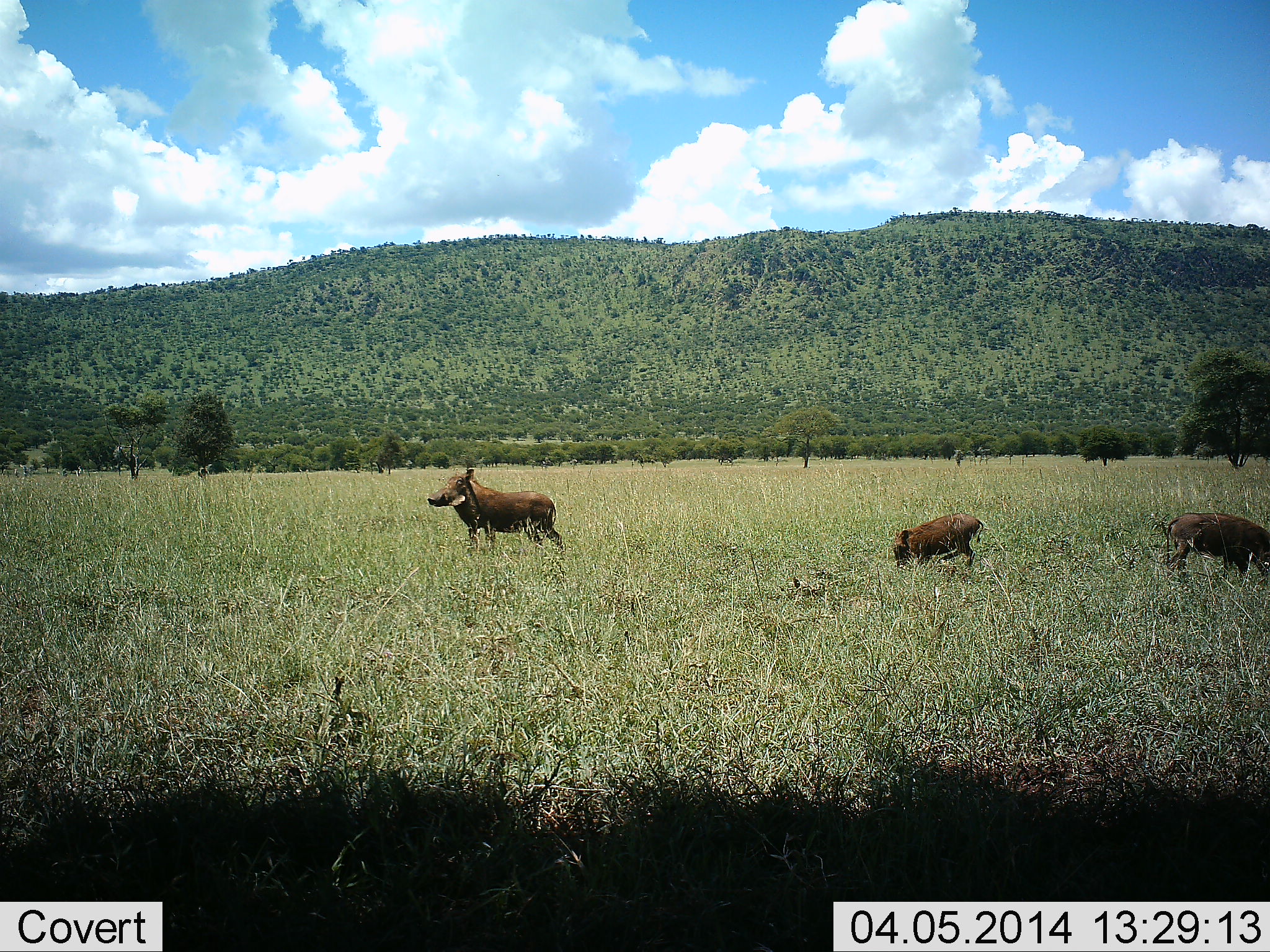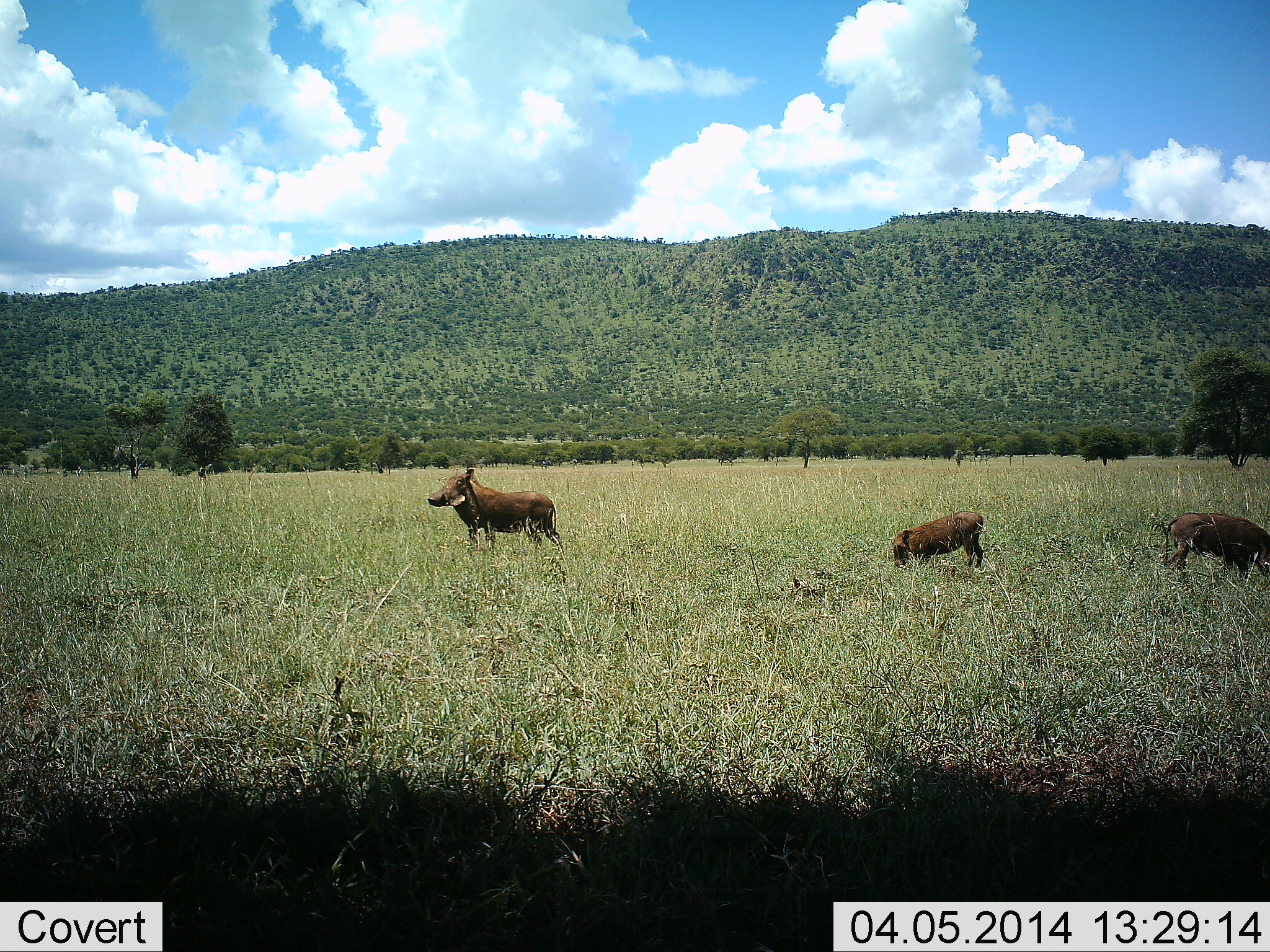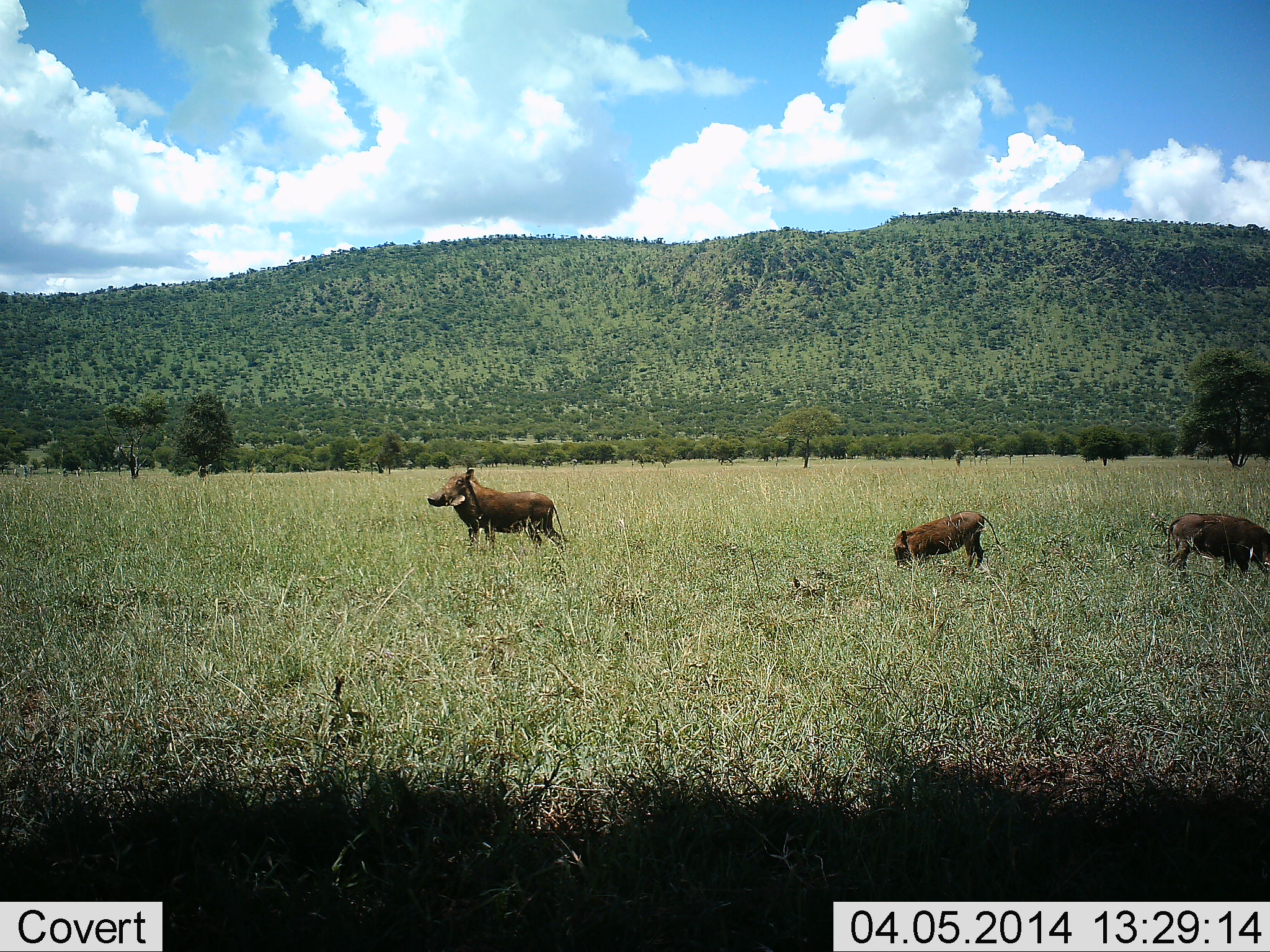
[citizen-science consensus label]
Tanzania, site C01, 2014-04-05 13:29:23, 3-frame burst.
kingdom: Animalia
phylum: Chordata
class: Mammalia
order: Artiodactyla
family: Suidae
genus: Phacochoerus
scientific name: Phacochoerus africanus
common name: warthog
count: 3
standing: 100%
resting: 0%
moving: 0%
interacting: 0%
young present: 50%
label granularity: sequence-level